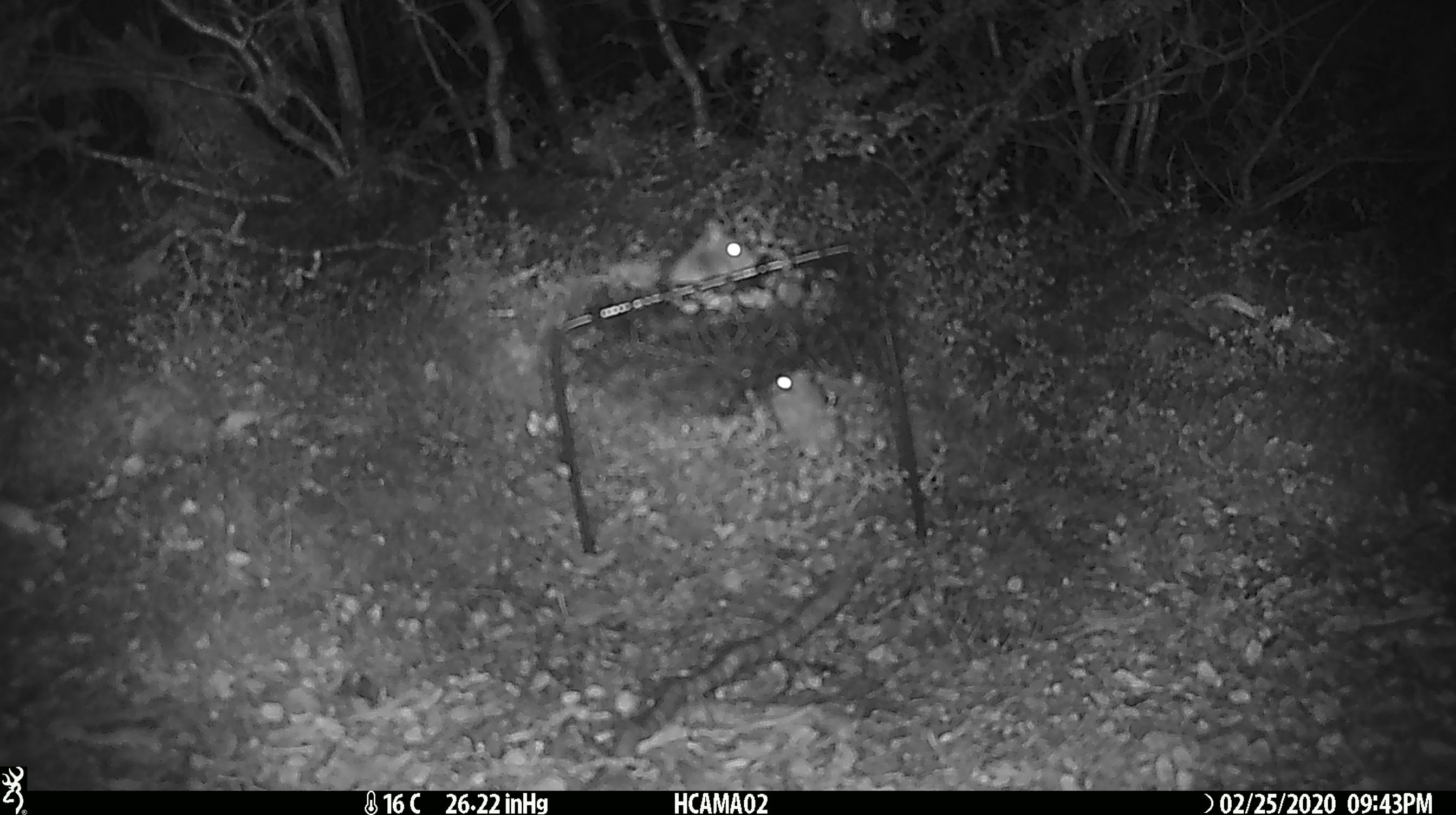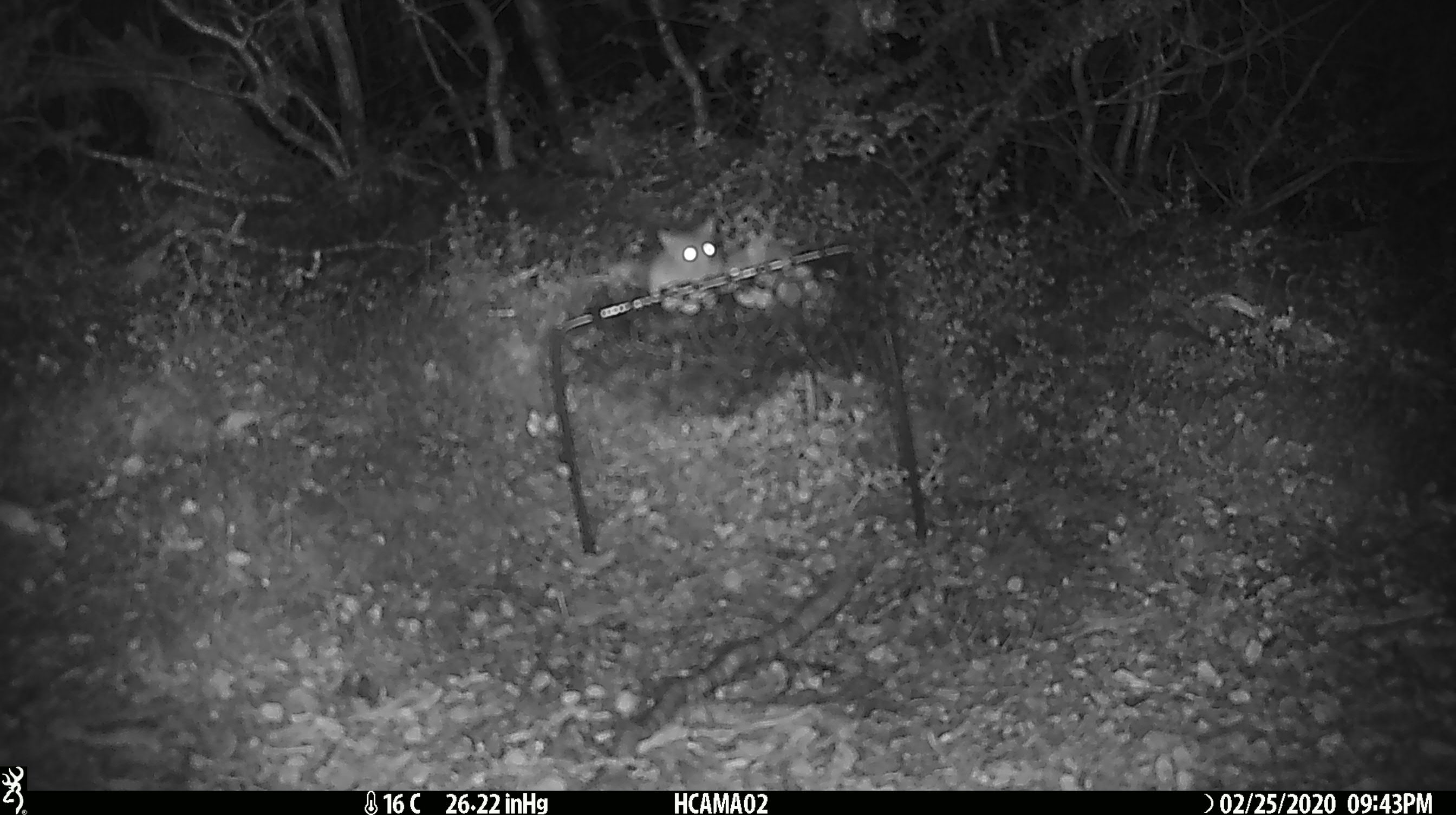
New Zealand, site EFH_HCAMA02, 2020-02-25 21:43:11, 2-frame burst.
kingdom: Animalia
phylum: Chordata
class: Mammalia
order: Rodentia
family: Muridae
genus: Mus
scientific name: Mus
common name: mouse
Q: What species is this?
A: Mouse (Mus).